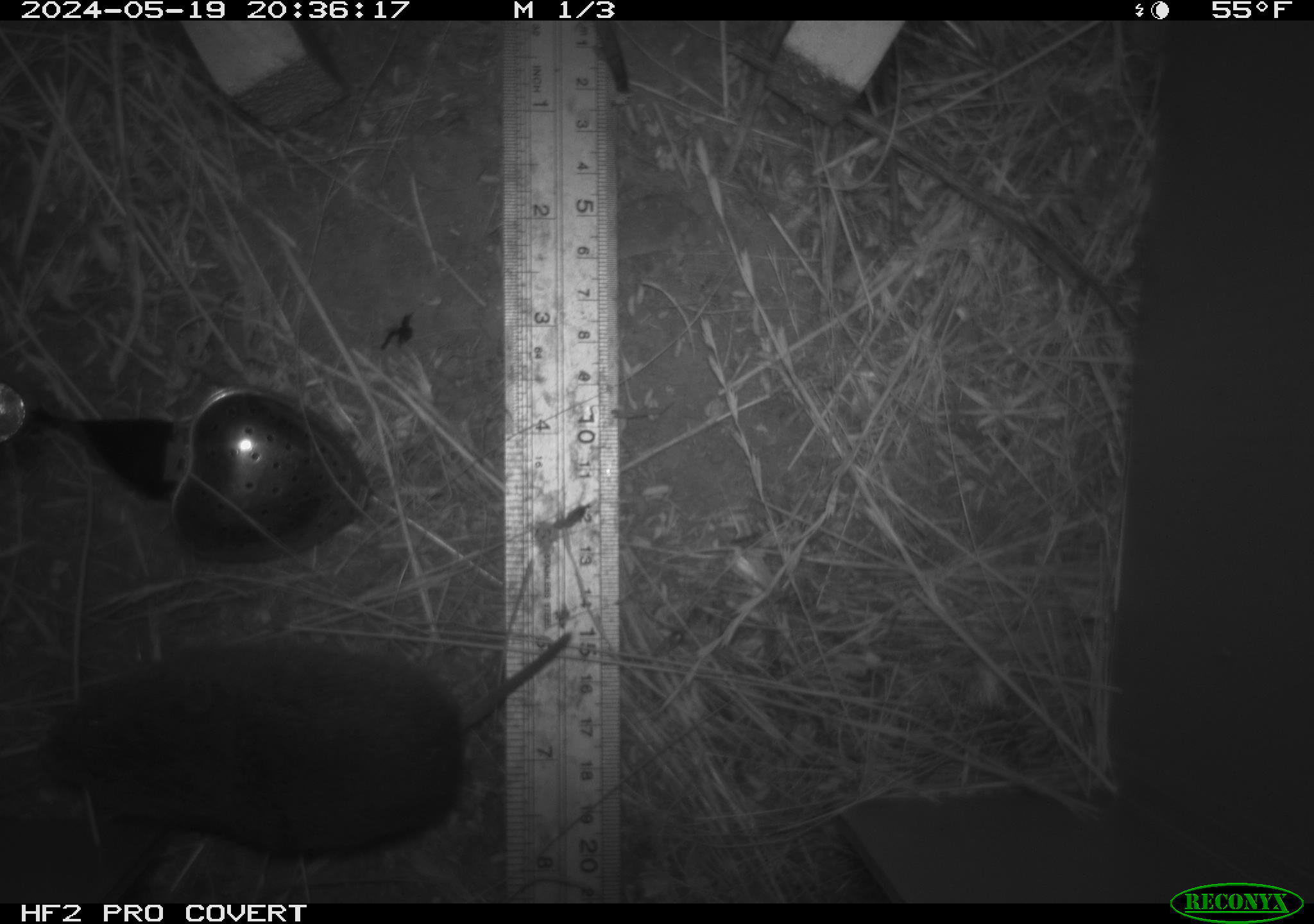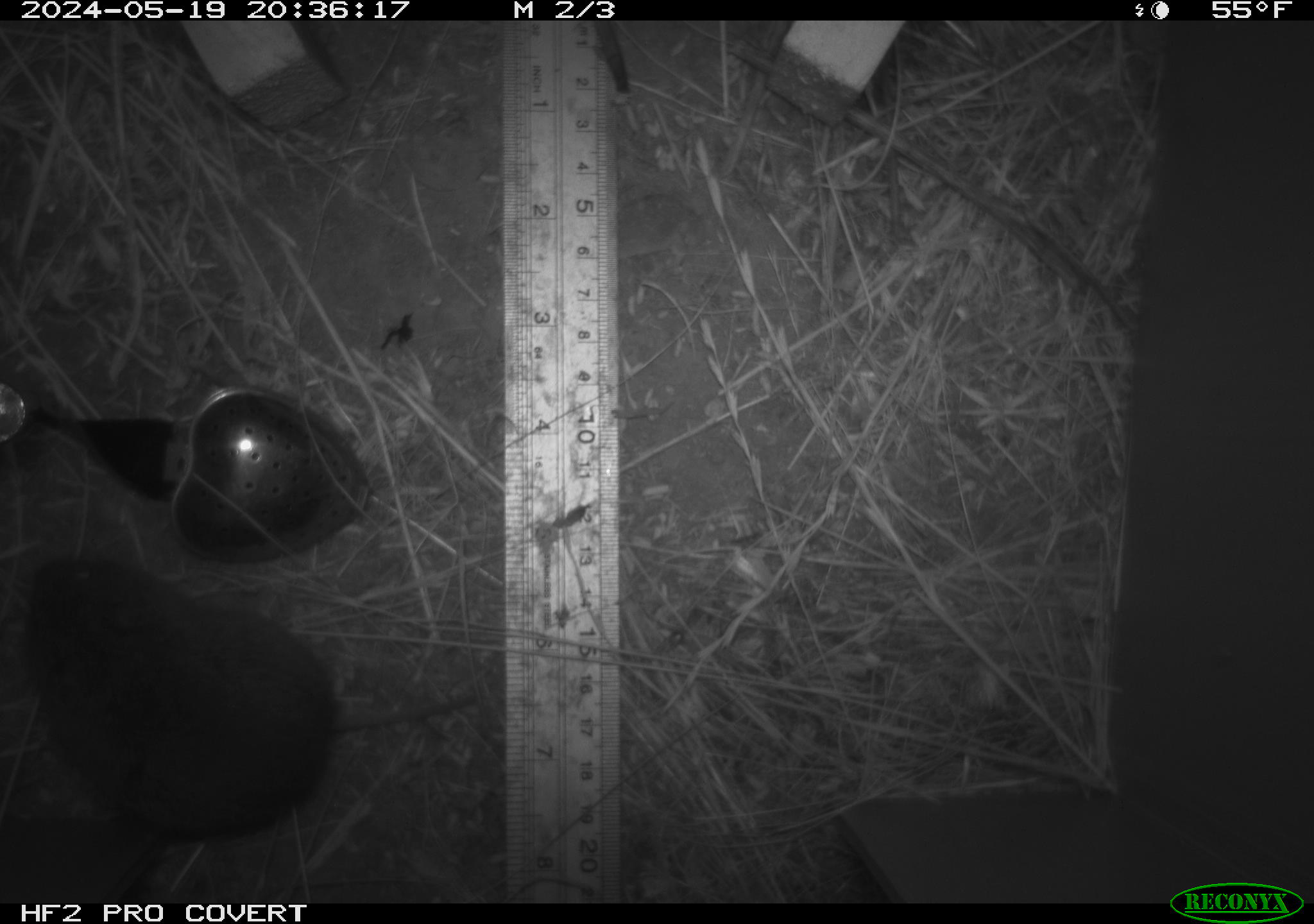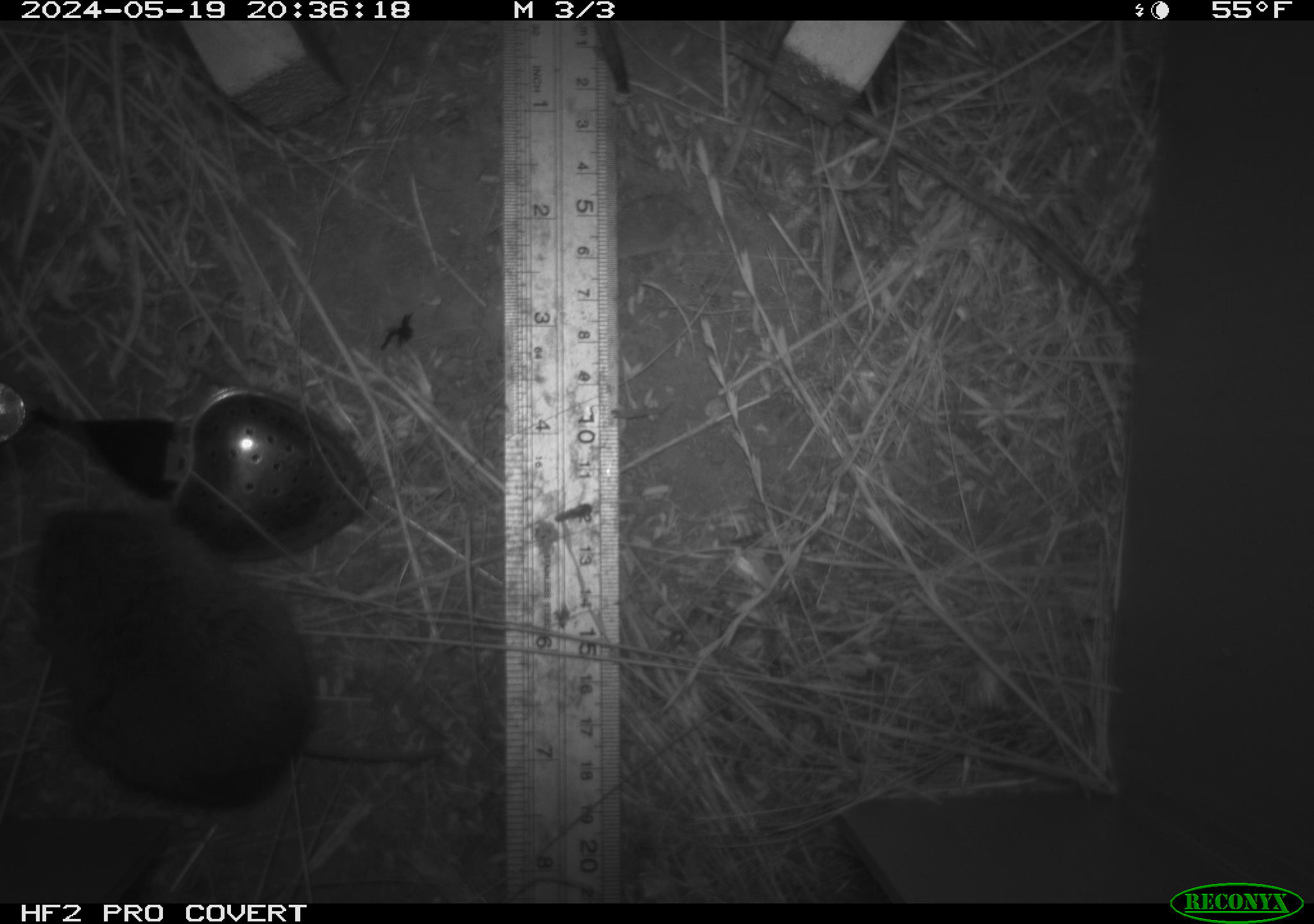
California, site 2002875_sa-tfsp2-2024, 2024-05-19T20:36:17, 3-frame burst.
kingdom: Animalia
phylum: Chordata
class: Mammalia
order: Rodentia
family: Cricetidae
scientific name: Arvicolinae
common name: voles, lemmings, and muskrats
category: arvicolinae subfamily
Arvicolinae subfamily (voles, lemmings, and muskrats) (Arvicolinae).